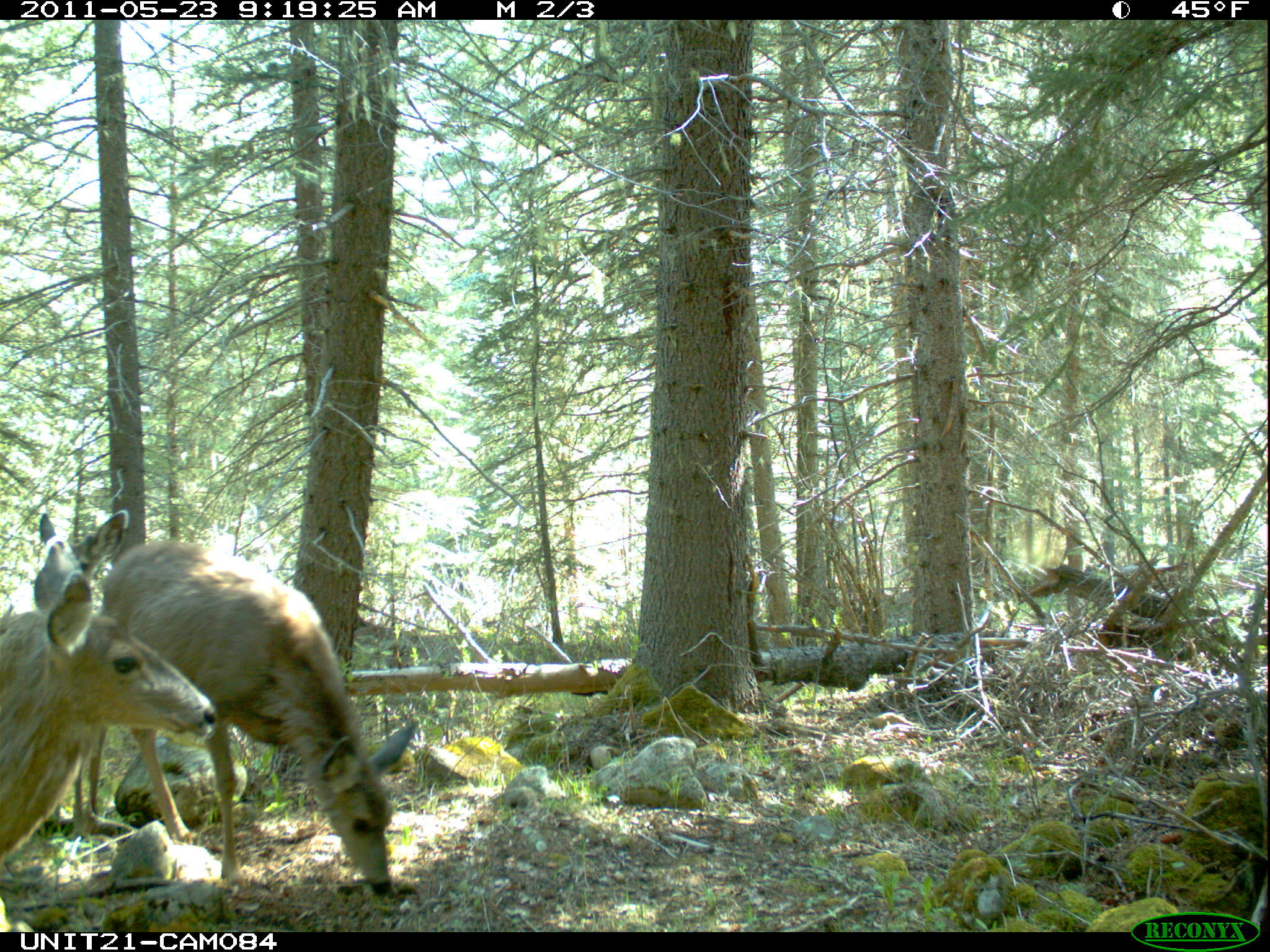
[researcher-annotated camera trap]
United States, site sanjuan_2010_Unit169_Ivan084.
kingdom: Animalia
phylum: Chordata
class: Mammalia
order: Artiodactyla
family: Cervidae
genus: Odocoileus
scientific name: Odocoileus hemionus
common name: mule deer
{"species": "Odocoileus hemionus (mule deer)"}